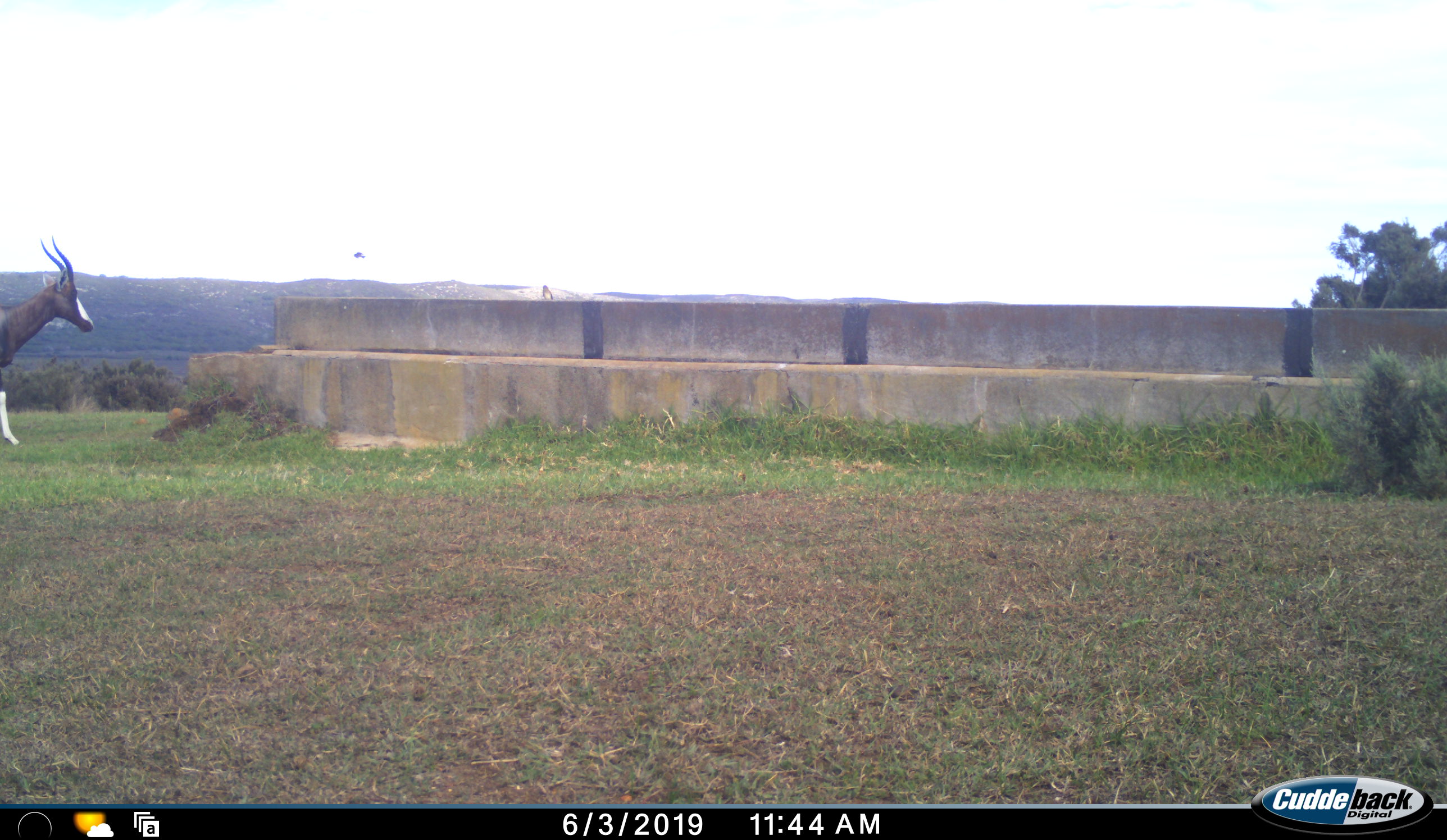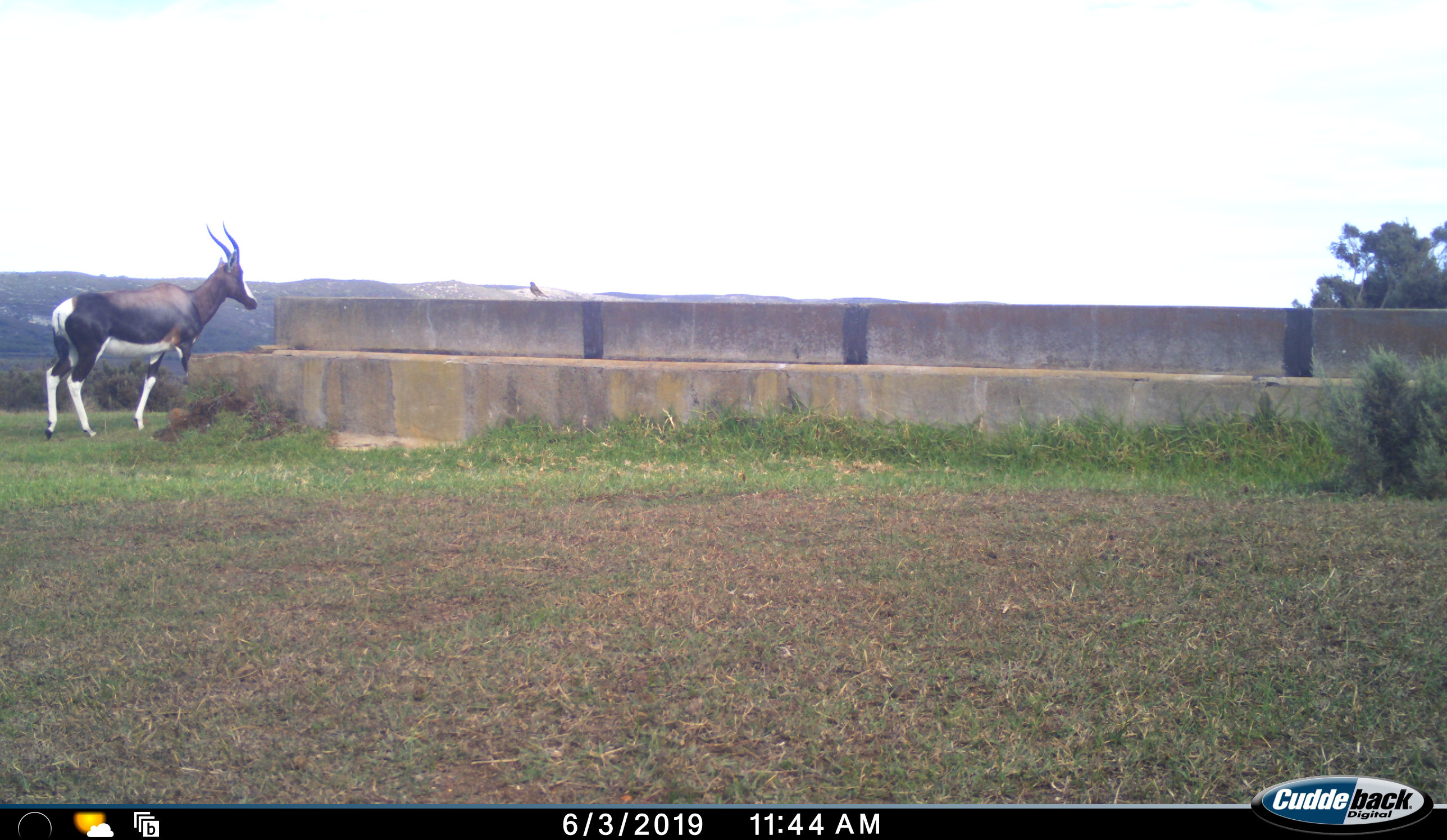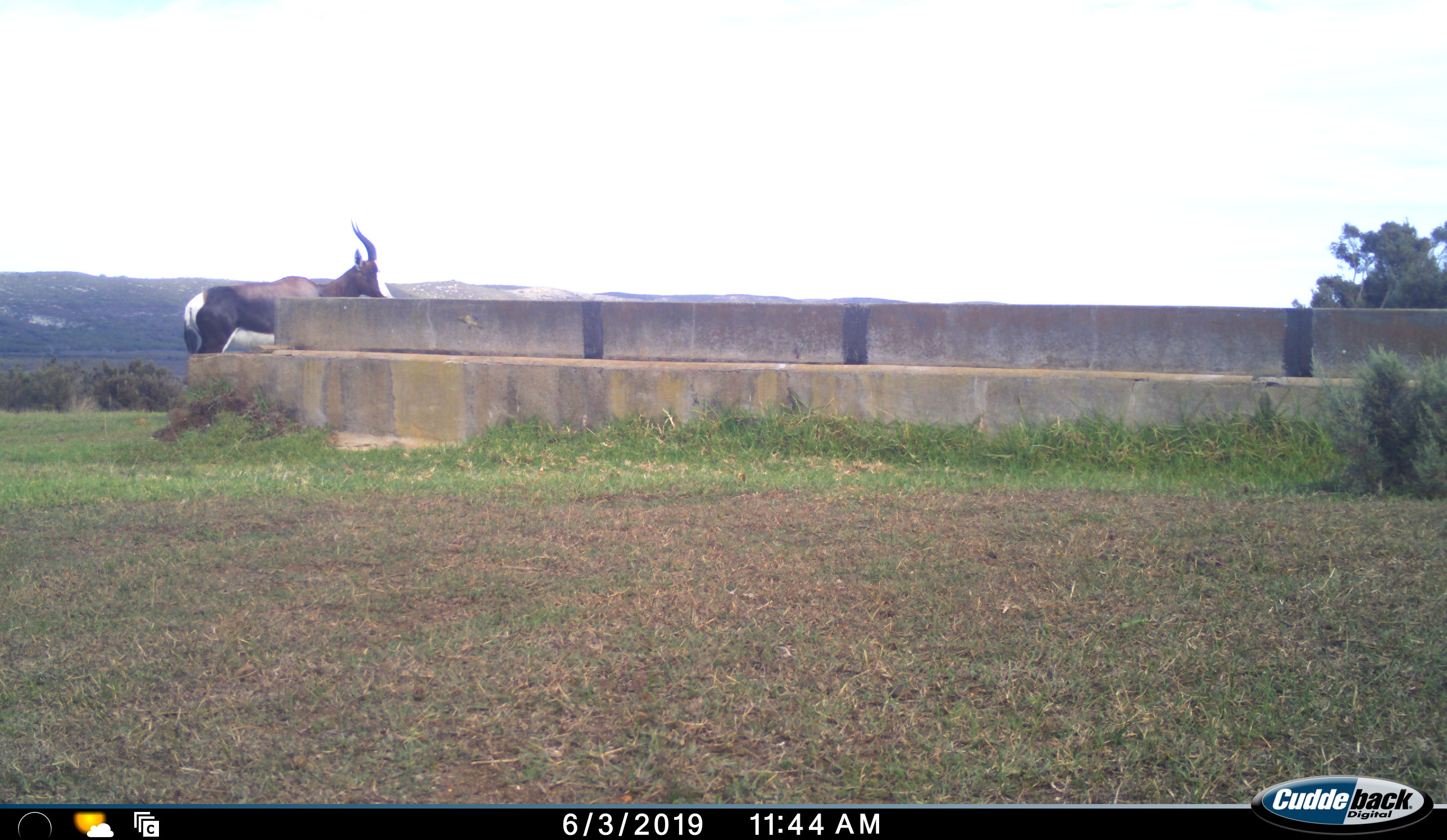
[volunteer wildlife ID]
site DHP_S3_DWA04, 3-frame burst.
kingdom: Animalia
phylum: Chordata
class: Mammalia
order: Artiodactyla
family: Bovidae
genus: Damaliscus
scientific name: Damaliscus pygargus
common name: bontebok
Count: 1.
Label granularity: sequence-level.